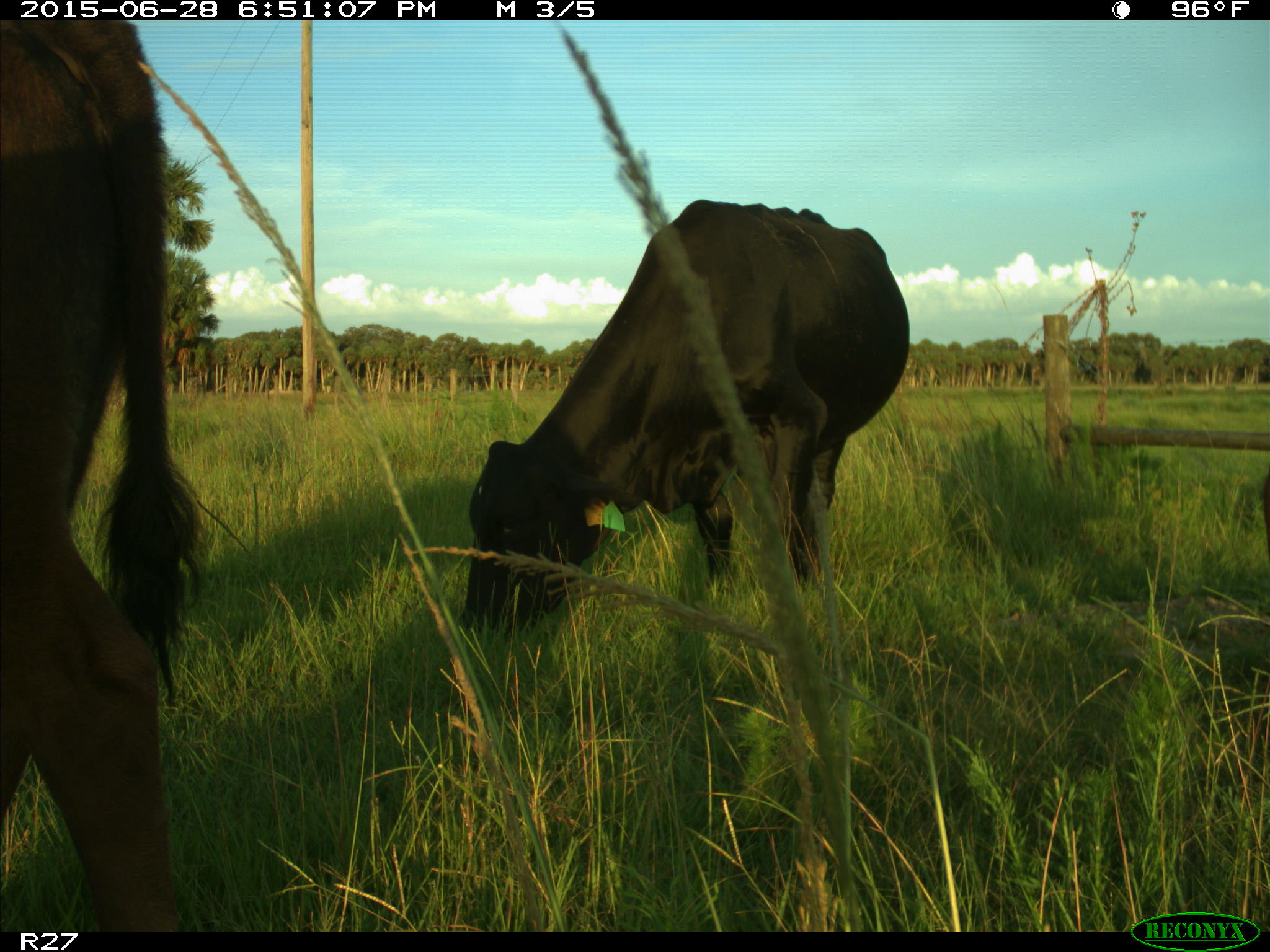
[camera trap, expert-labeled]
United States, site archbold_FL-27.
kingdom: Animalia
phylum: Chordata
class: Mammalia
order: Artiodactyla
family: Bovidae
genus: Bos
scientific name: Bos taurus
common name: domestic cow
Bos taurus (domestic cow).